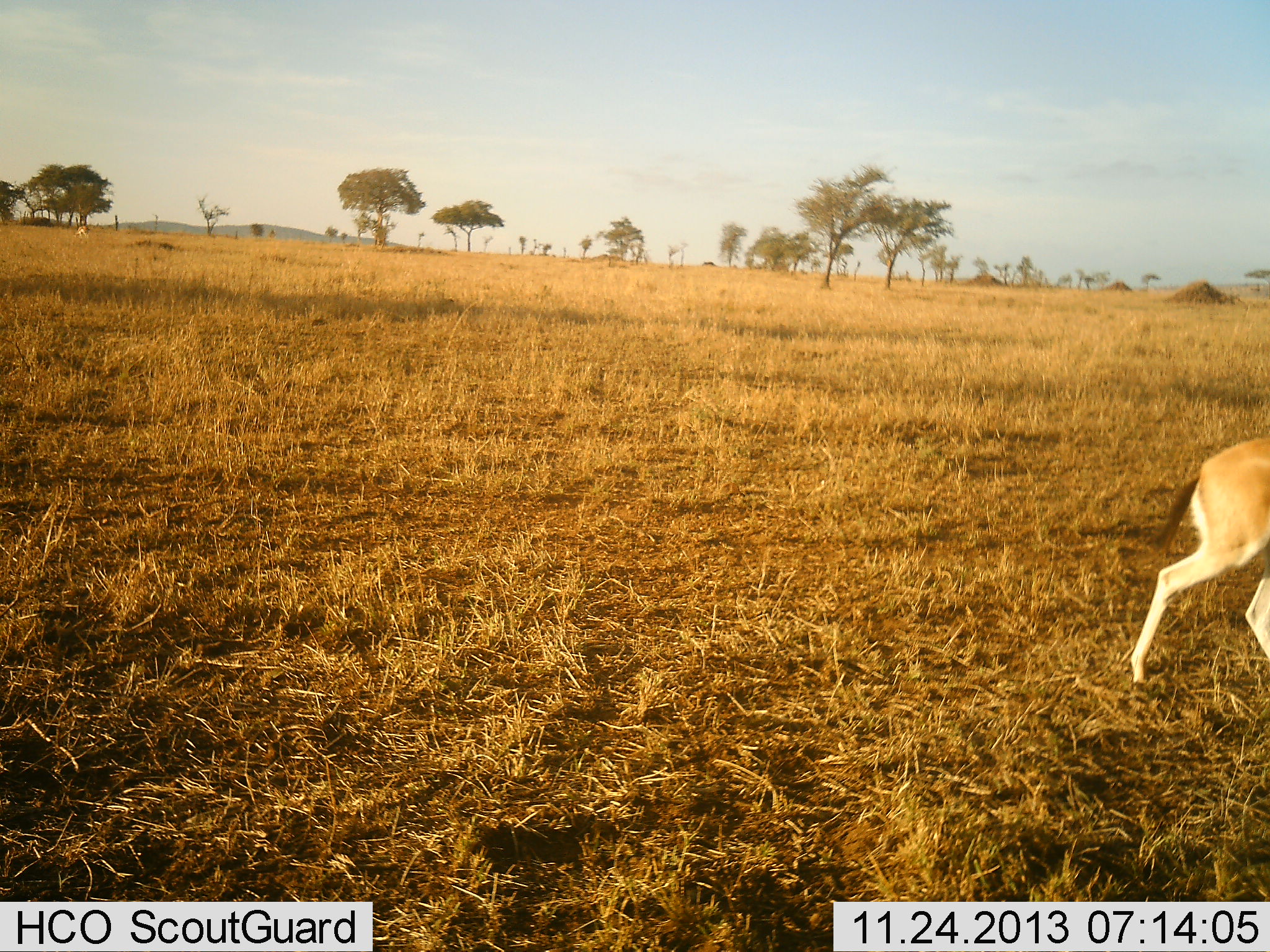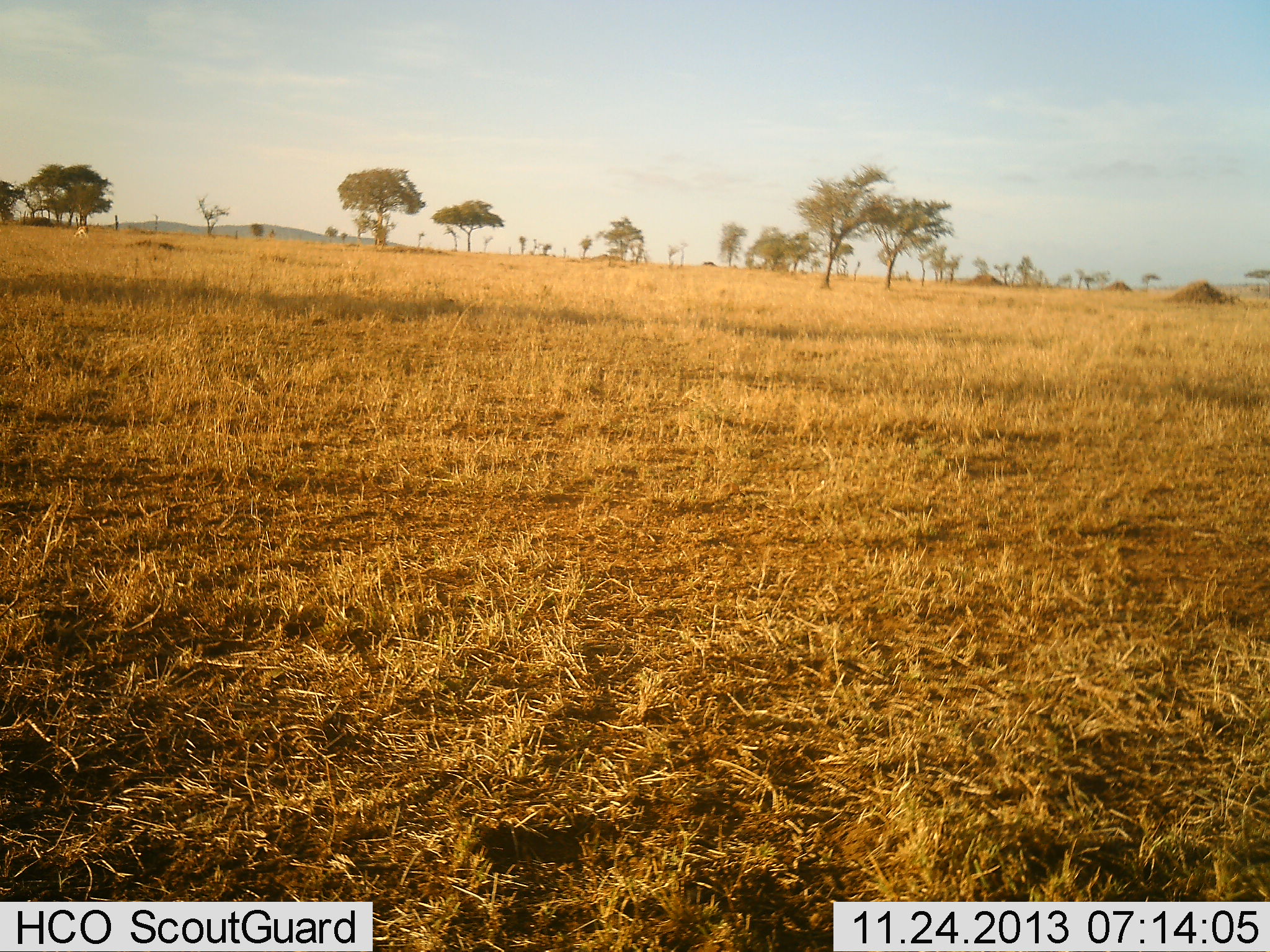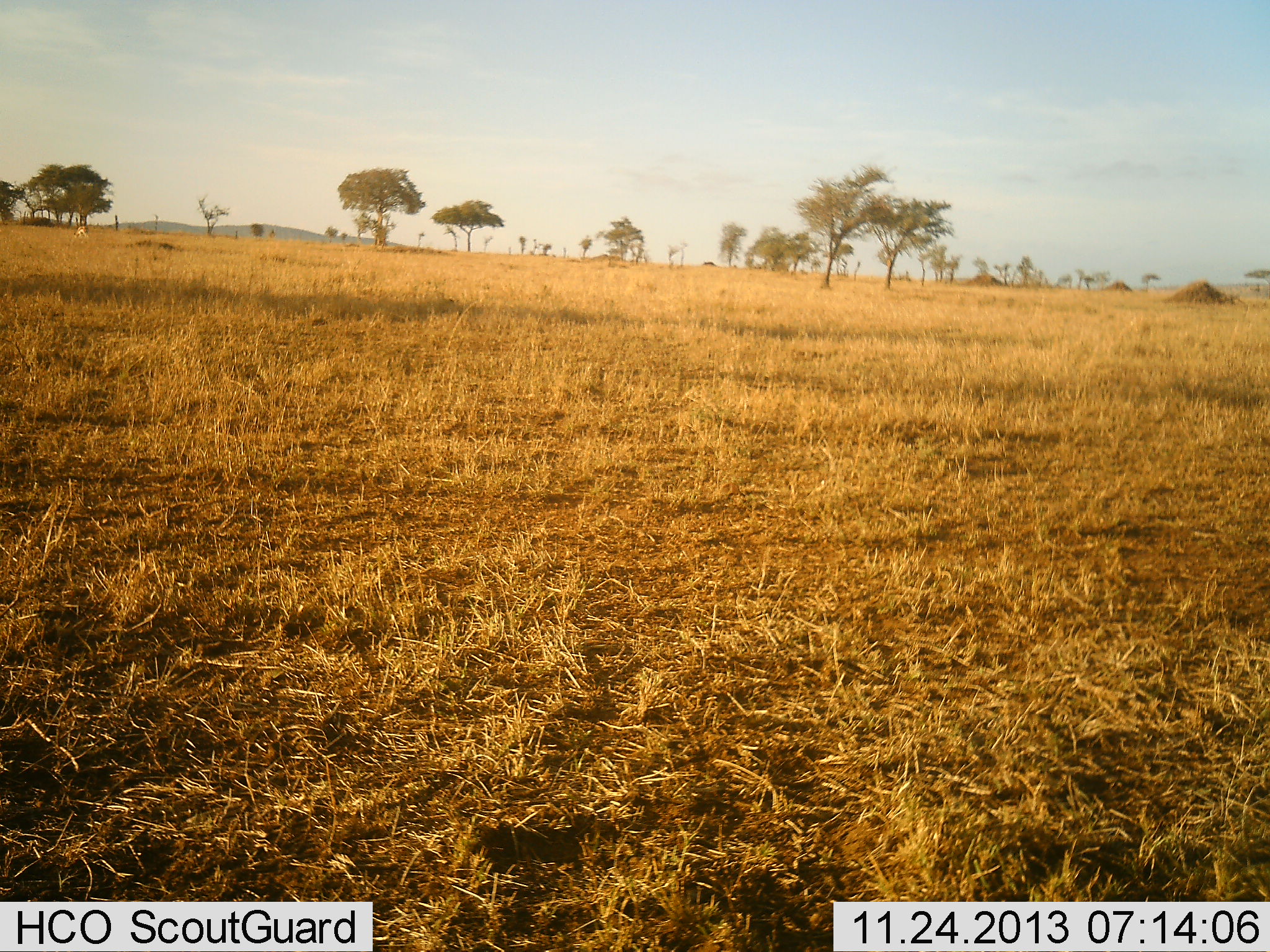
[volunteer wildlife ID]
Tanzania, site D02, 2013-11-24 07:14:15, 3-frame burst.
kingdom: Animalia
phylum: Chordata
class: Mammalia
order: Artiodactyla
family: Bovidae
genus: Eudorcas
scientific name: Eudorcas thomsonii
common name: thomson's gazelle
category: gazellethomsons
Gazellethomsons (thomson's gazelle) (Eudorcas thomsonii), count 1. Behavior (volunteer vote fractions): standing 10%, resting 0%, moving 100%, interacting 0%. Young present (vote fraction): 0%. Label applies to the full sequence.